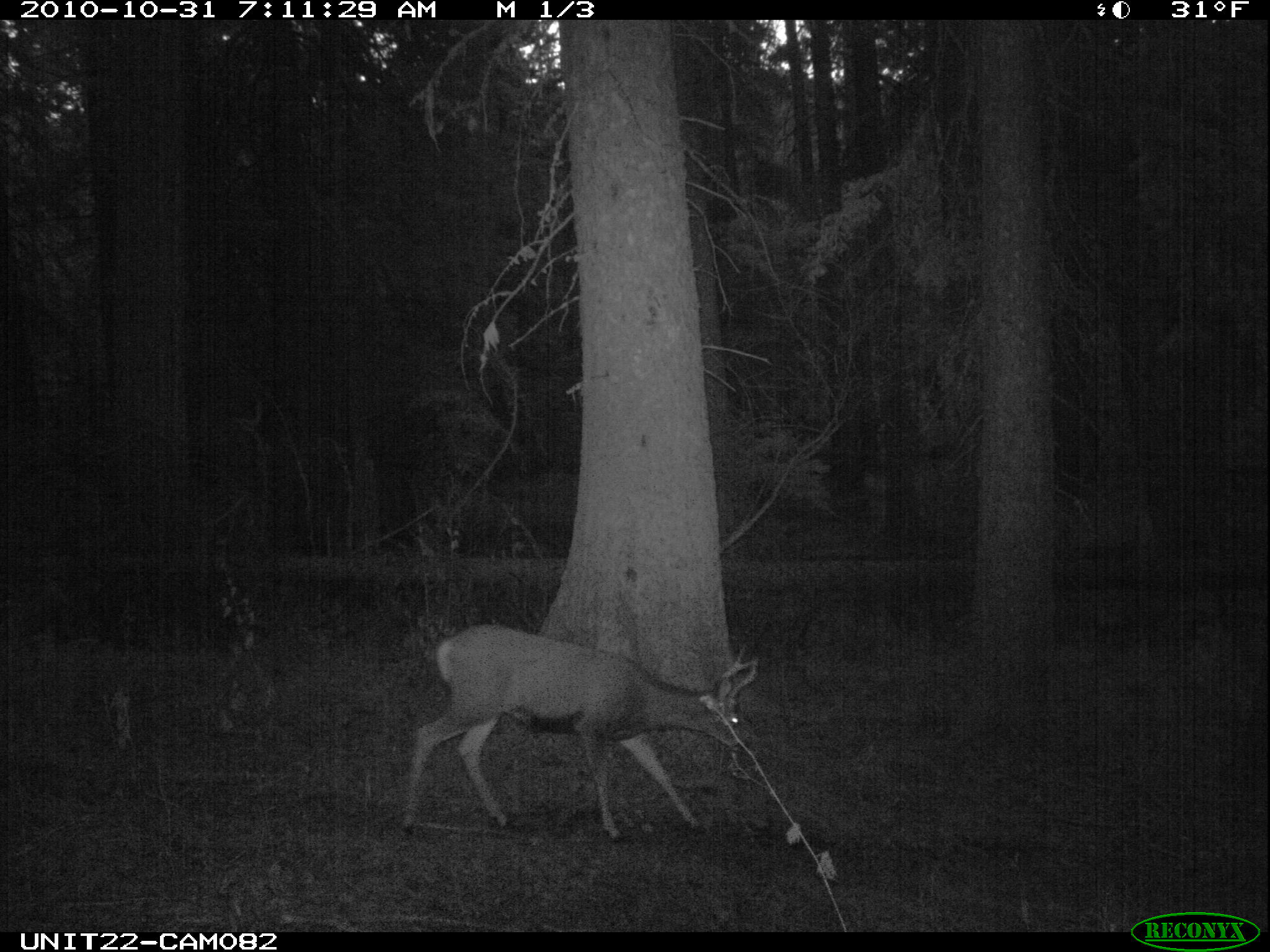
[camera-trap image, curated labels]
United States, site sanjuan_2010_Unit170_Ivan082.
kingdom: Animalia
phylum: Chordata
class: Mammalia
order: Artiodactyla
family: Cervidae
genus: Odocoileus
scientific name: Odocoileus hemionus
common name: mule deer